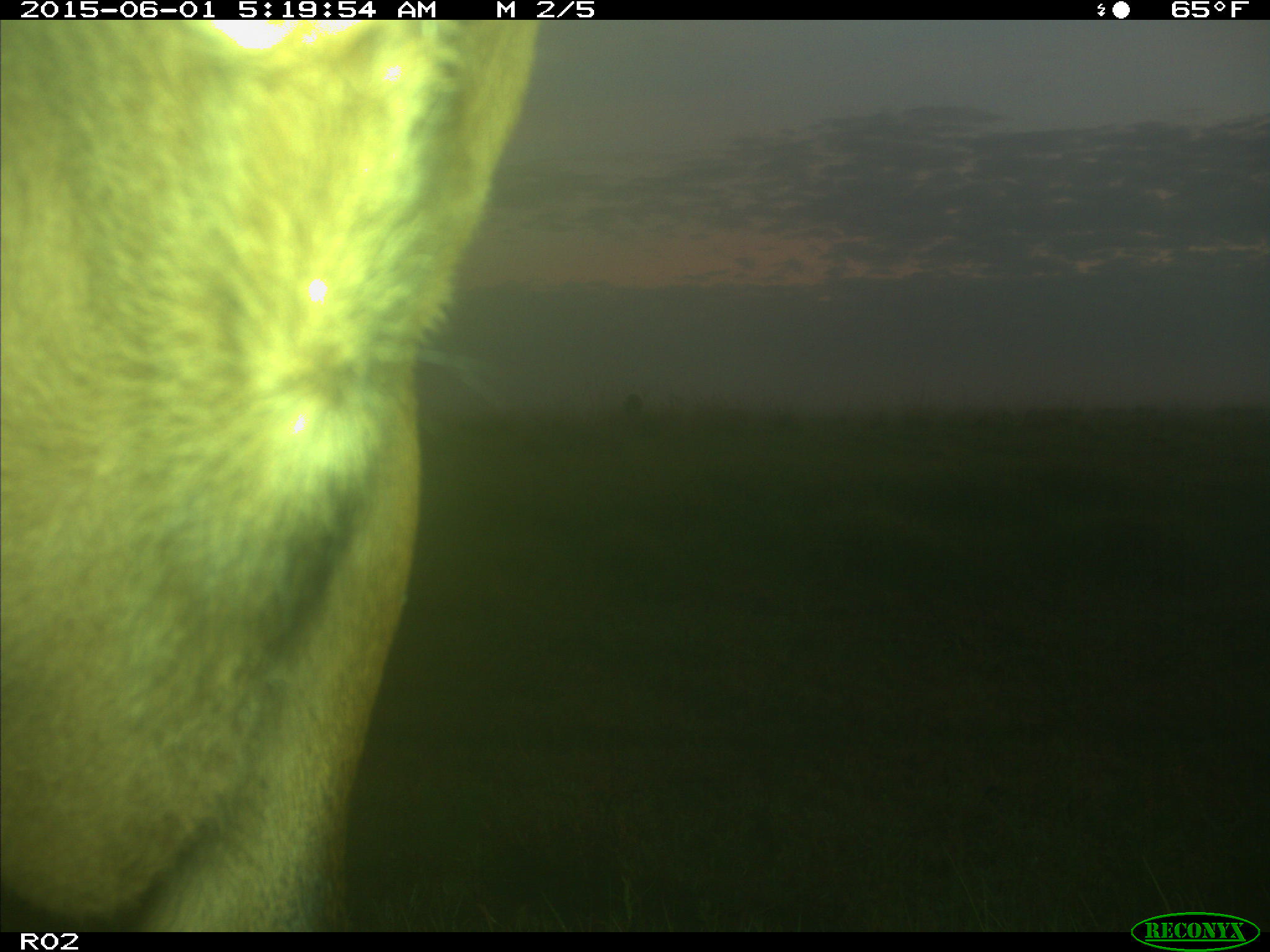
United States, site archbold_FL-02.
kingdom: Animalia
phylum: Chordata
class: Mammalia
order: Artiodactyla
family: Bovidae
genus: Bos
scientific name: Bos taurus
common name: domestic cow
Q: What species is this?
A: Bos taurus (domestic cow).